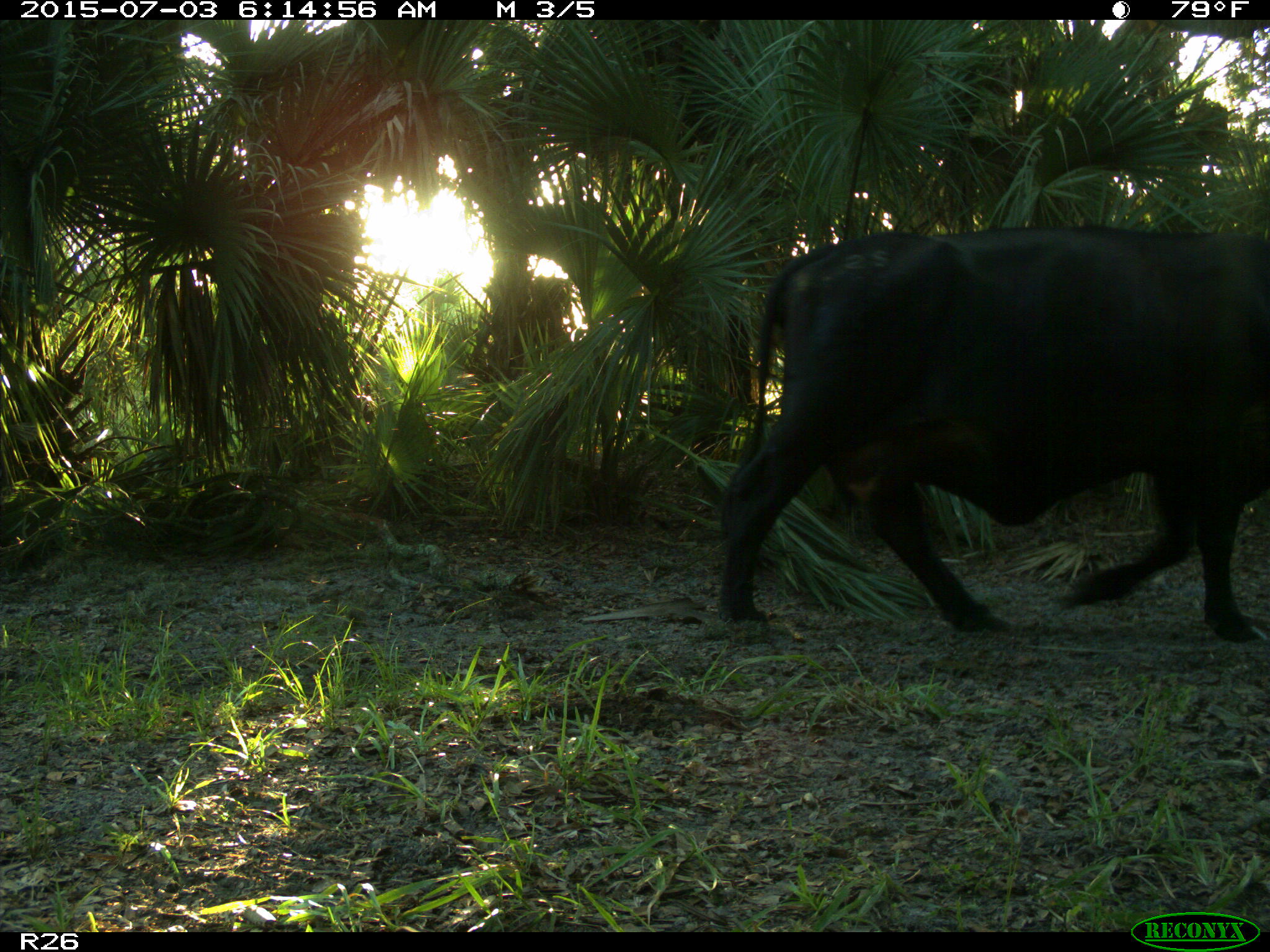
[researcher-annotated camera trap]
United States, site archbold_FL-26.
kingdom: Animalia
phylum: Chordata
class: Mammalia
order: Artiodactyla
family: Bovidae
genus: Bos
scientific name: Bos taurus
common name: domestic cow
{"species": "Bos taurus (domestic cow)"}